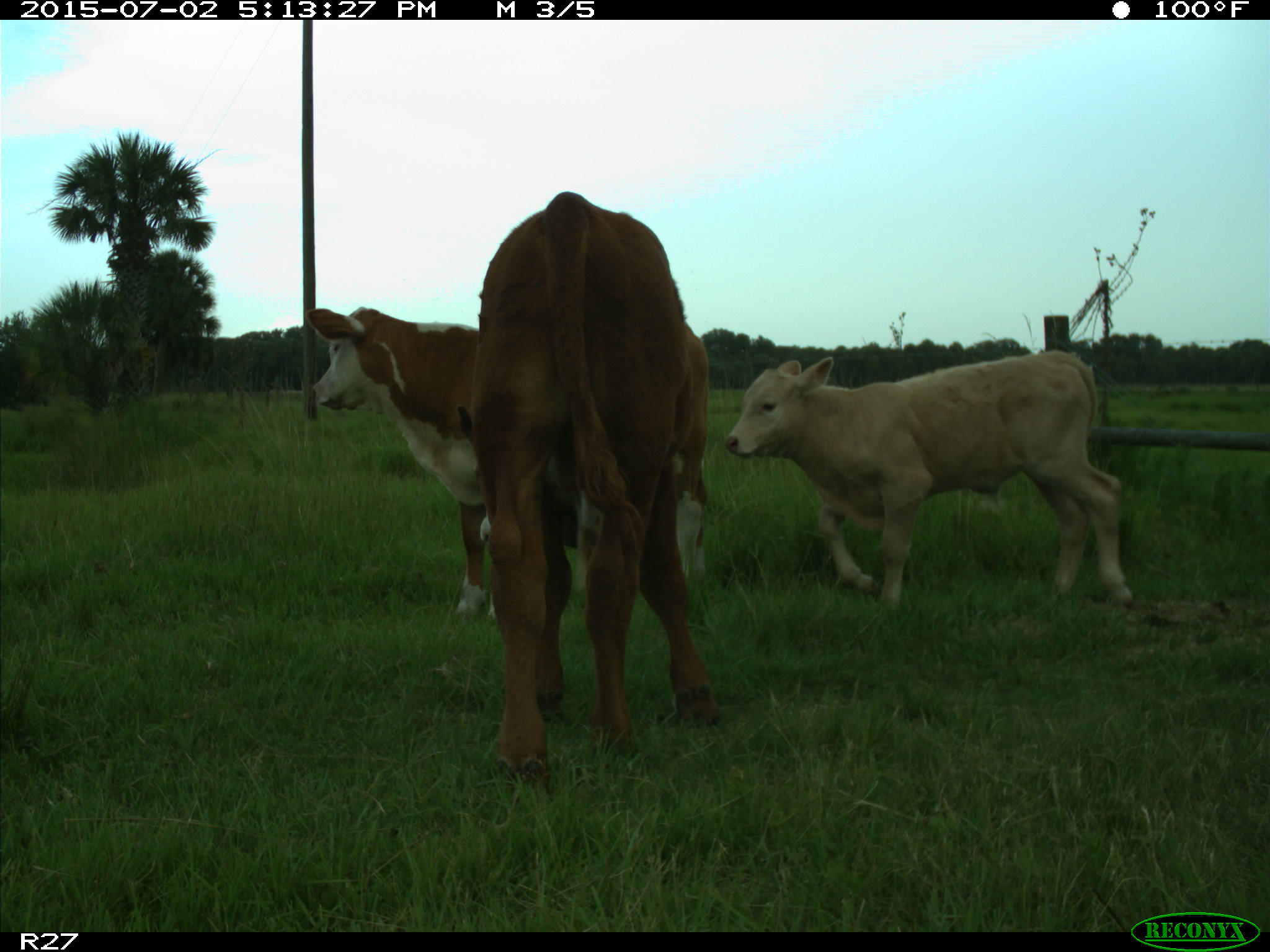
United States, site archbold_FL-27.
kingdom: Animalia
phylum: Chordata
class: Mammalia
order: Artiodactyla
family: Bovidae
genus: Bos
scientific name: Bos taurus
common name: domestic cow